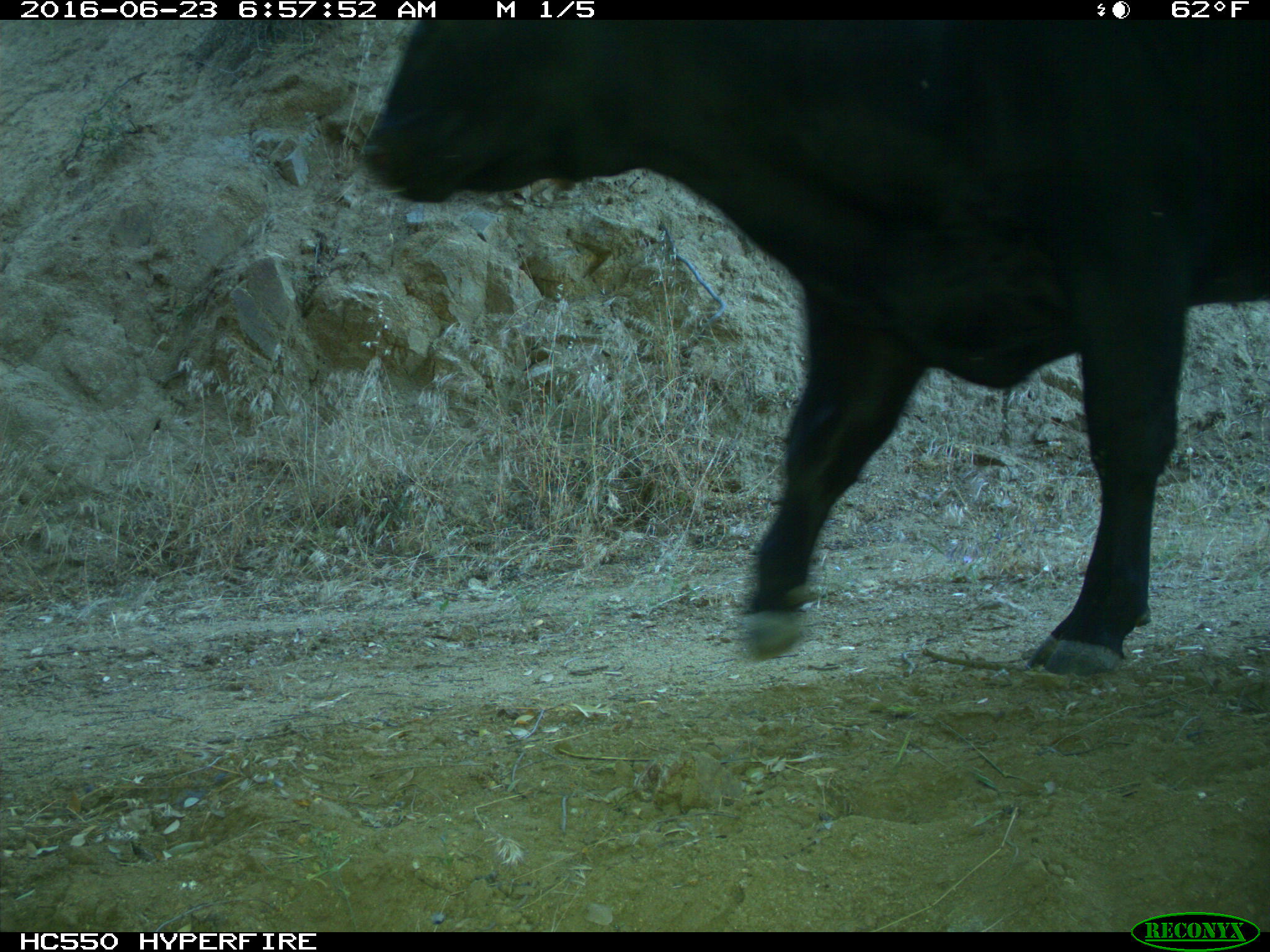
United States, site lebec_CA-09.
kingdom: Animalia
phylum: Chordata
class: Mammalia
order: Artiodactyla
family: Bovidae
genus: Bos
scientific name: Bos taurus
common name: domestic cow